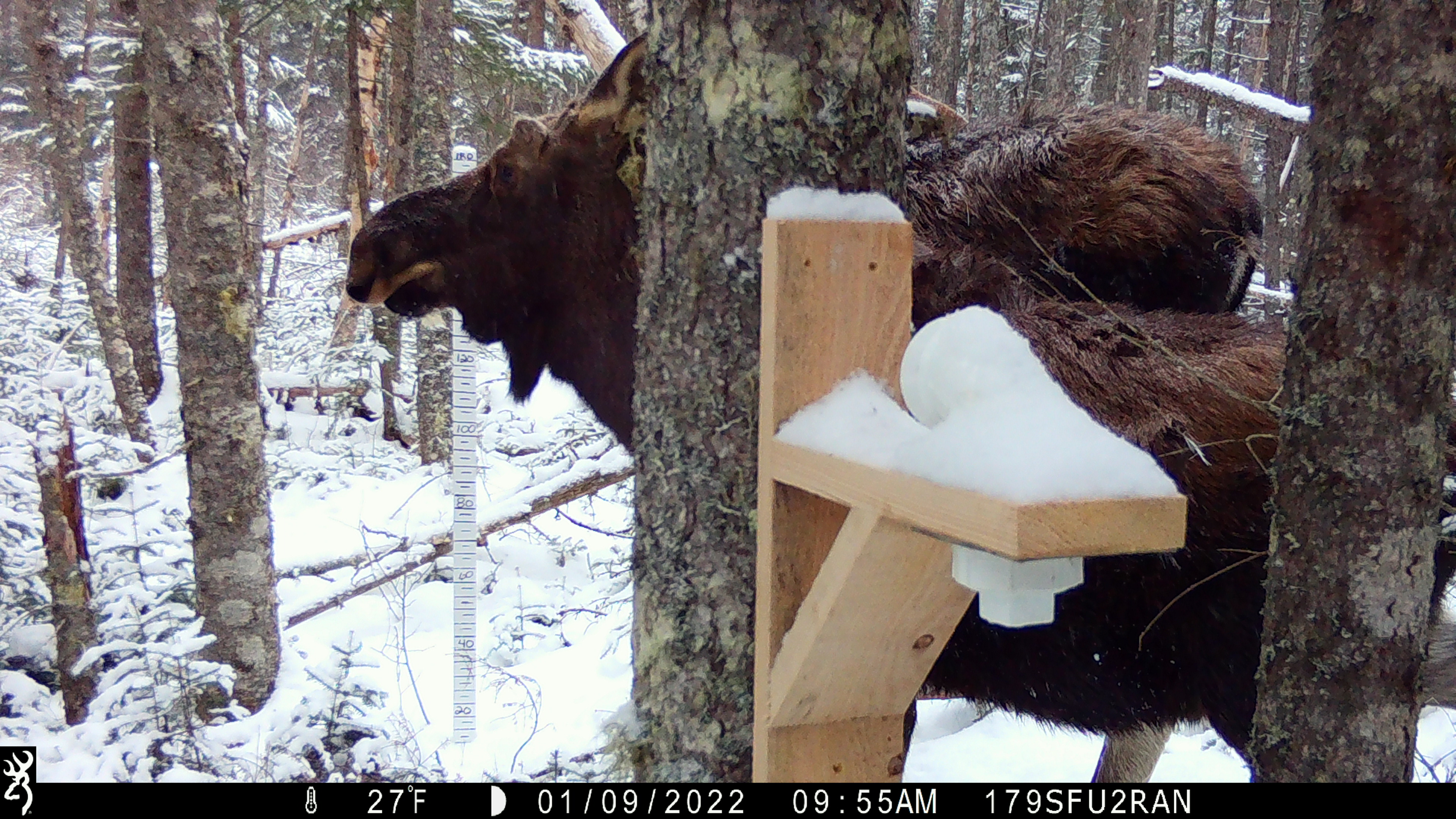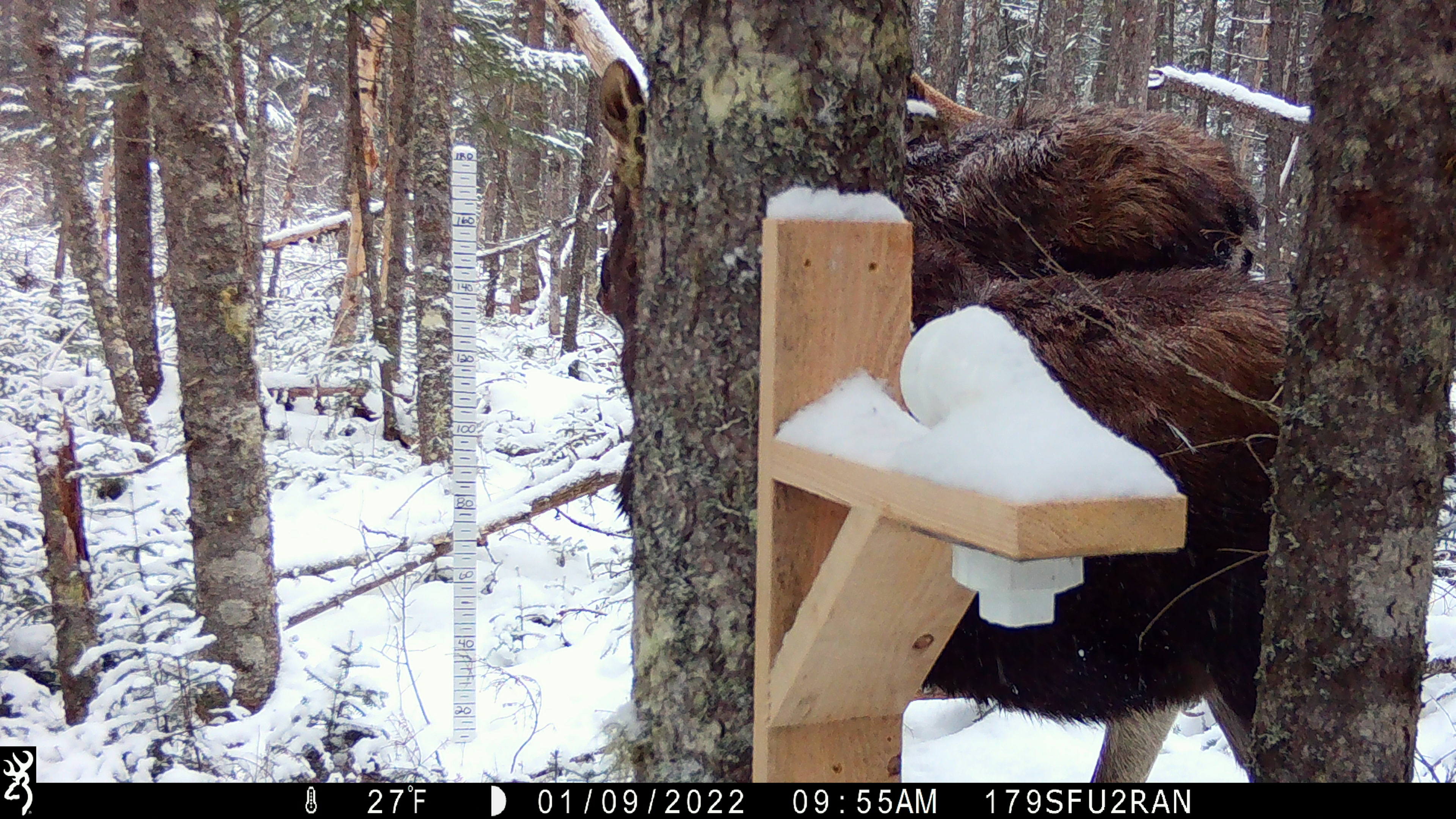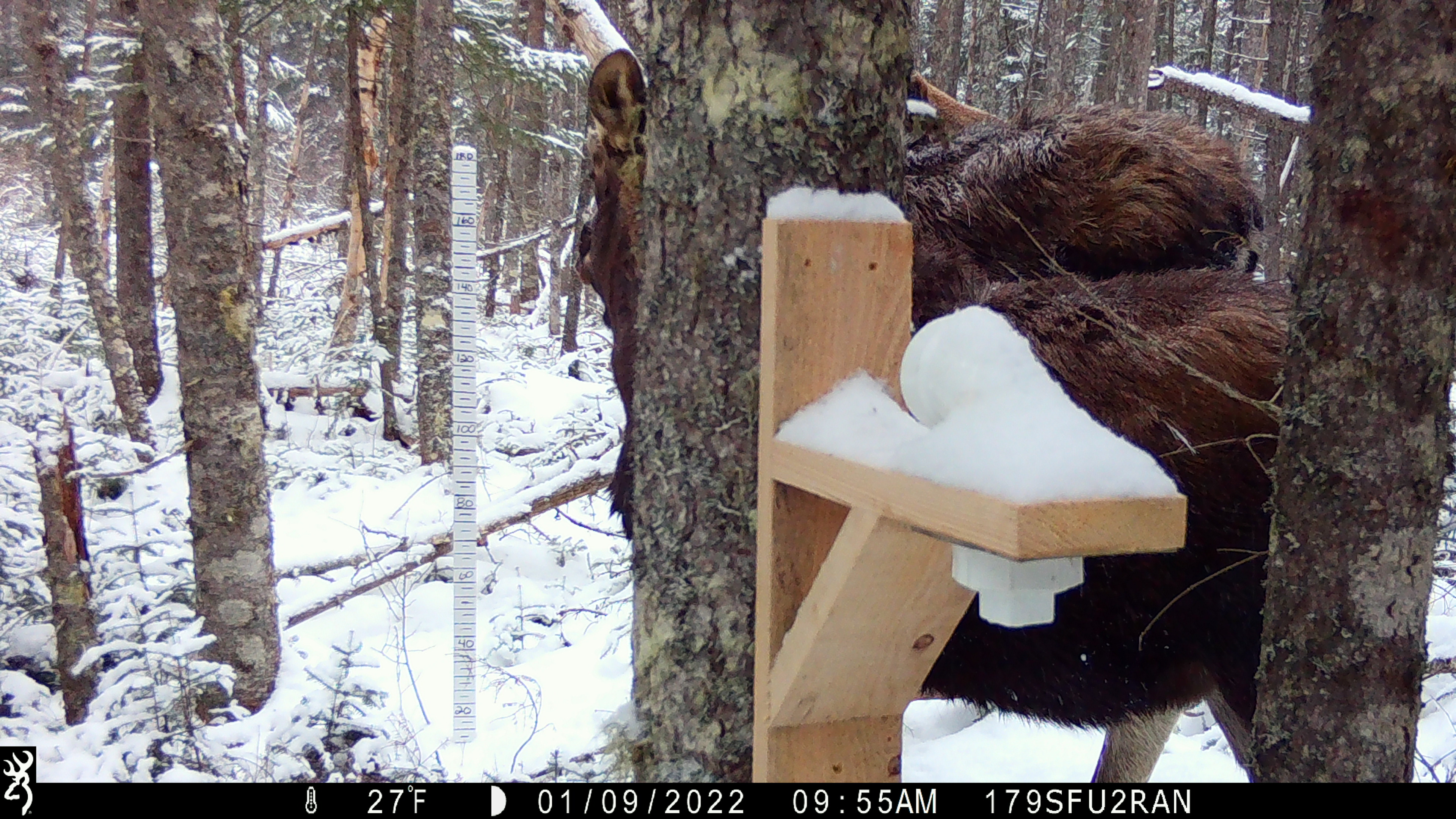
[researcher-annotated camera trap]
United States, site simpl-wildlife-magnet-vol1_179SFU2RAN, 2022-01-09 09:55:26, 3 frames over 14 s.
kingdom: Animalia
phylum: Chordata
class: Mammalia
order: Artiodactyla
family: Cervidae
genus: Alces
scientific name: Alces alces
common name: moose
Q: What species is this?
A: Moose (Alces alces).